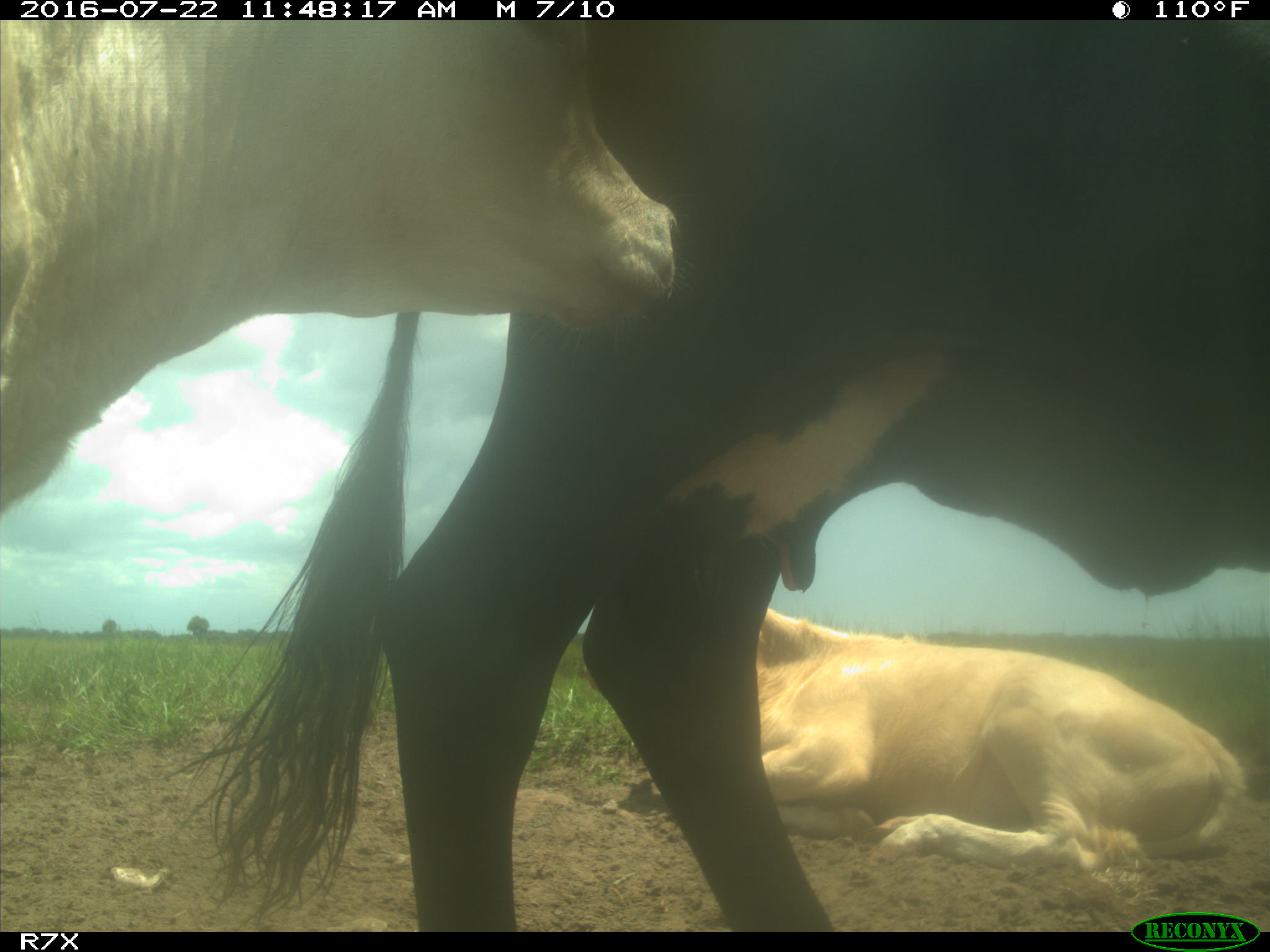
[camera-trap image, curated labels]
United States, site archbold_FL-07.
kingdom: Animalia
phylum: Chordata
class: Mammalia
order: Artiodactyla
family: Bovidae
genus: Bos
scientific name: Bos taurus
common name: domestic cow